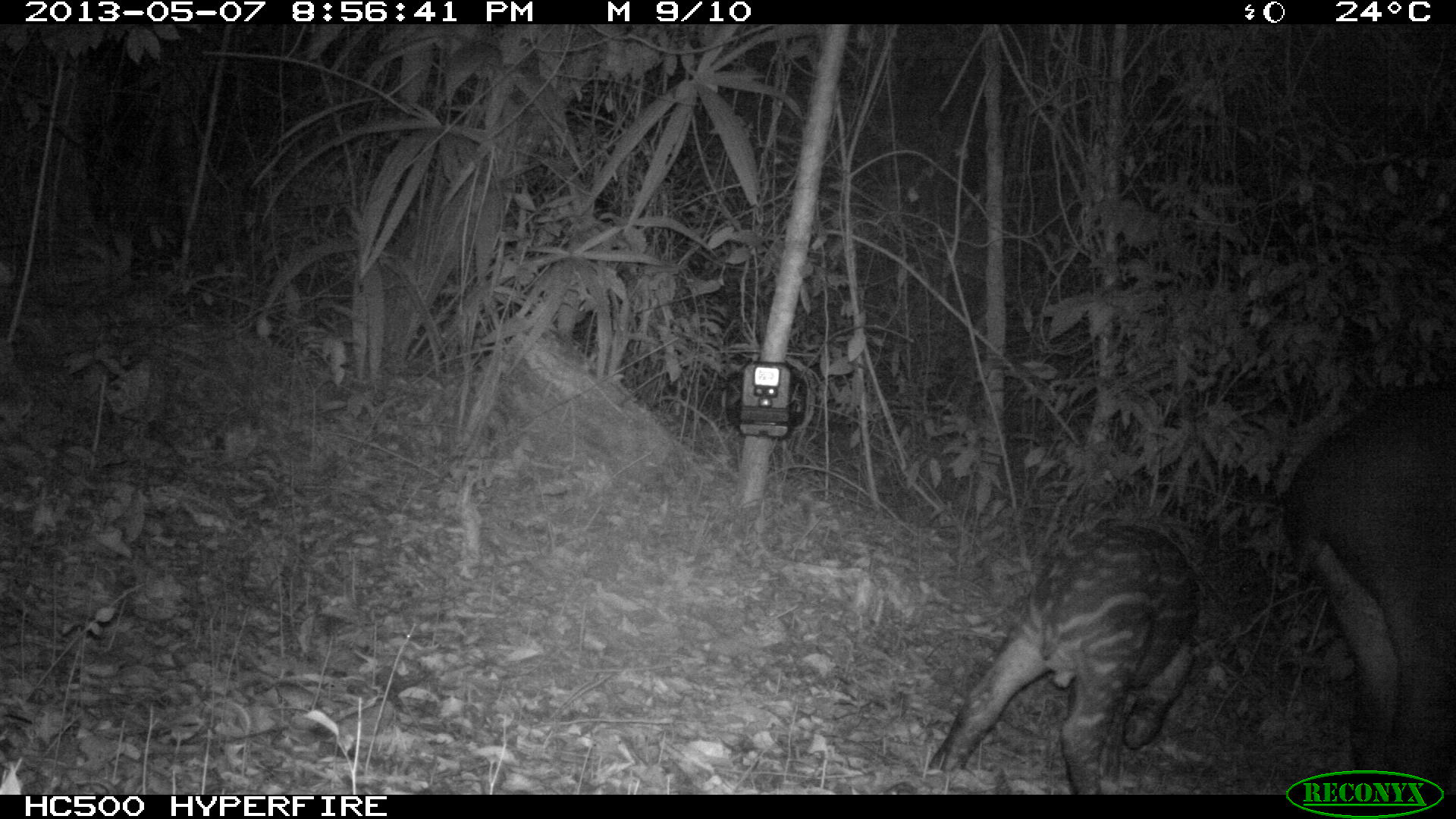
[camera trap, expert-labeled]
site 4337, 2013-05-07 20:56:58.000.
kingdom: Animalia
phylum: Chordata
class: Mammalia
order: Perissodactyla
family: Tapiridae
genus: Tapirus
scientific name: Tapirus bairdii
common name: baird's tapir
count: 2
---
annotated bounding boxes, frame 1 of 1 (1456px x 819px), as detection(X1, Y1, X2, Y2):
tapirus bairdii: detection(924, 516, 1205, 793); detection(1277, 384, 1454, 791)